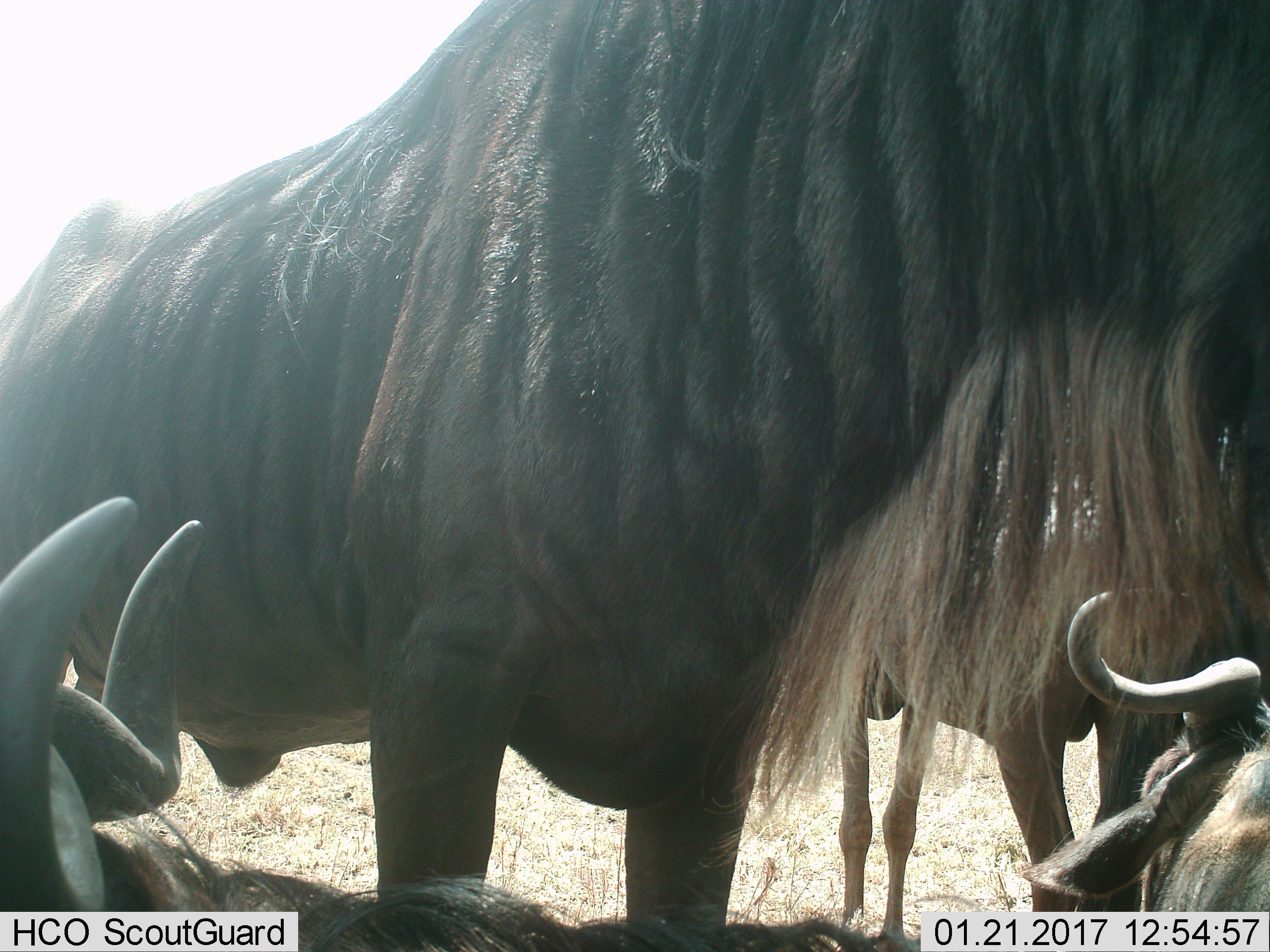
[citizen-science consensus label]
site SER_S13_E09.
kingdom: Animalia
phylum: Chordata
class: Mammalia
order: Artiodactyla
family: Bovidae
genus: Connochaetes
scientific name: Connochaetes taurinus taurinus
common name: blue wildebeest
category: wildebeestblue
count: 4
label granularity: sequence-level